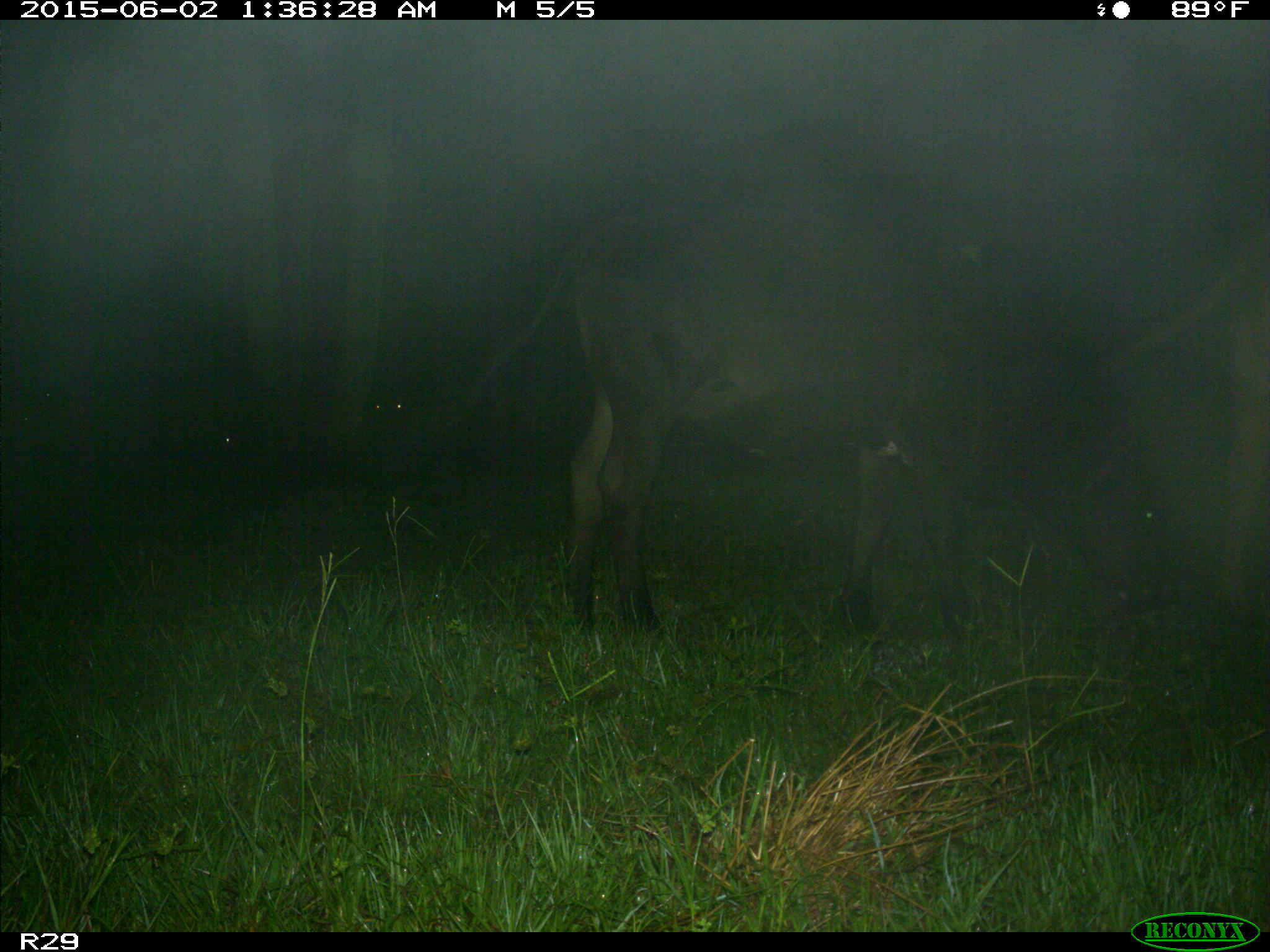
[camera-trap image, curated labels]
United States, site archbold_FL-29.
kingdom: Animalia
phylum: Chordata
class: Mammalia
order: Artiodactyla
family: Bovidae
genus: Bos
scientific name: Bos taurus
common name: domestic cow